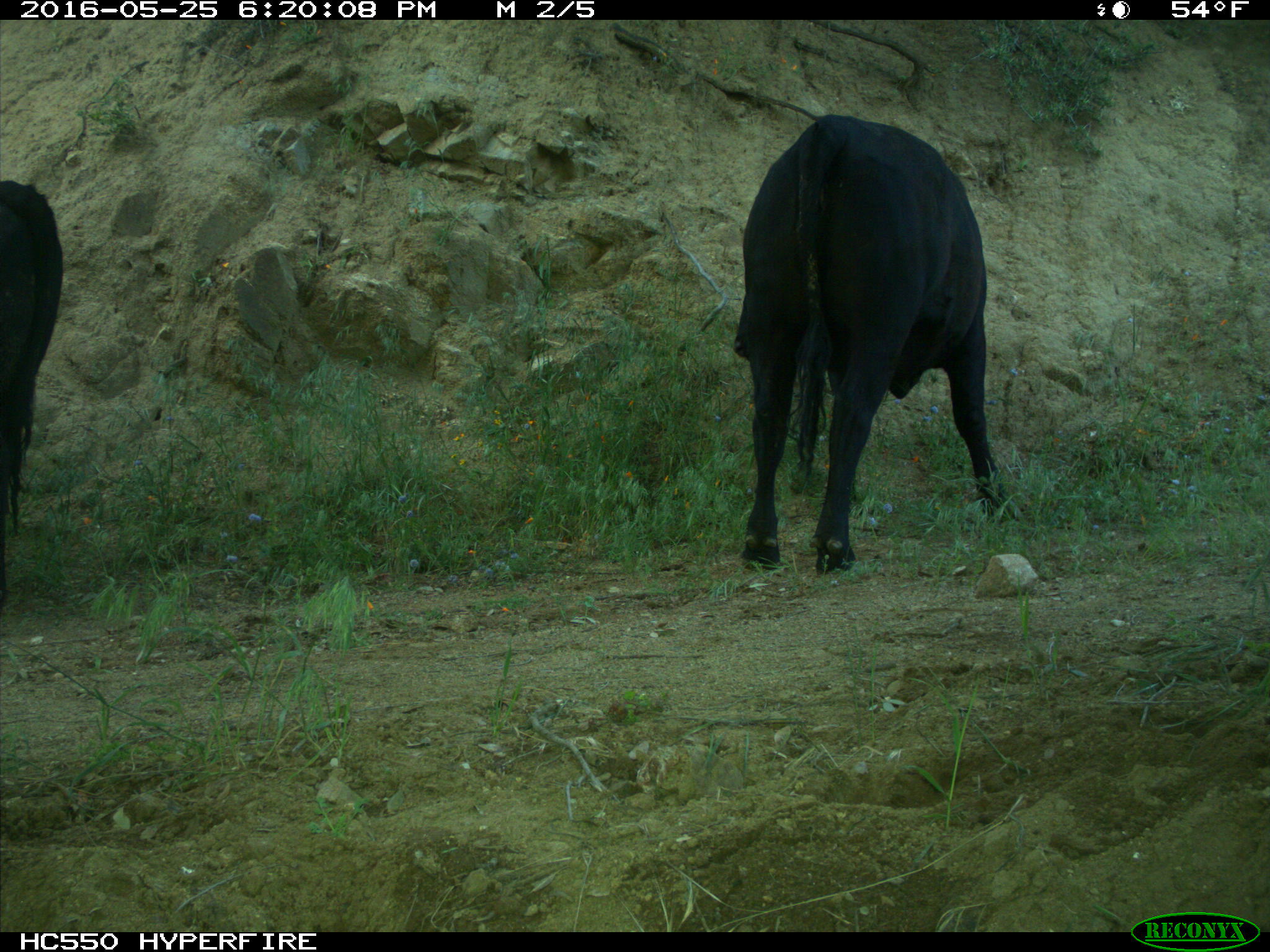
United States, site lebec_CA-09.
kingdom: Animalia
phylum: Chordata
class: Mammalia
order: Artiodactyla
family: Bovidae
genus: Bos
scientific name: Bos taurus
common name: domestic cow